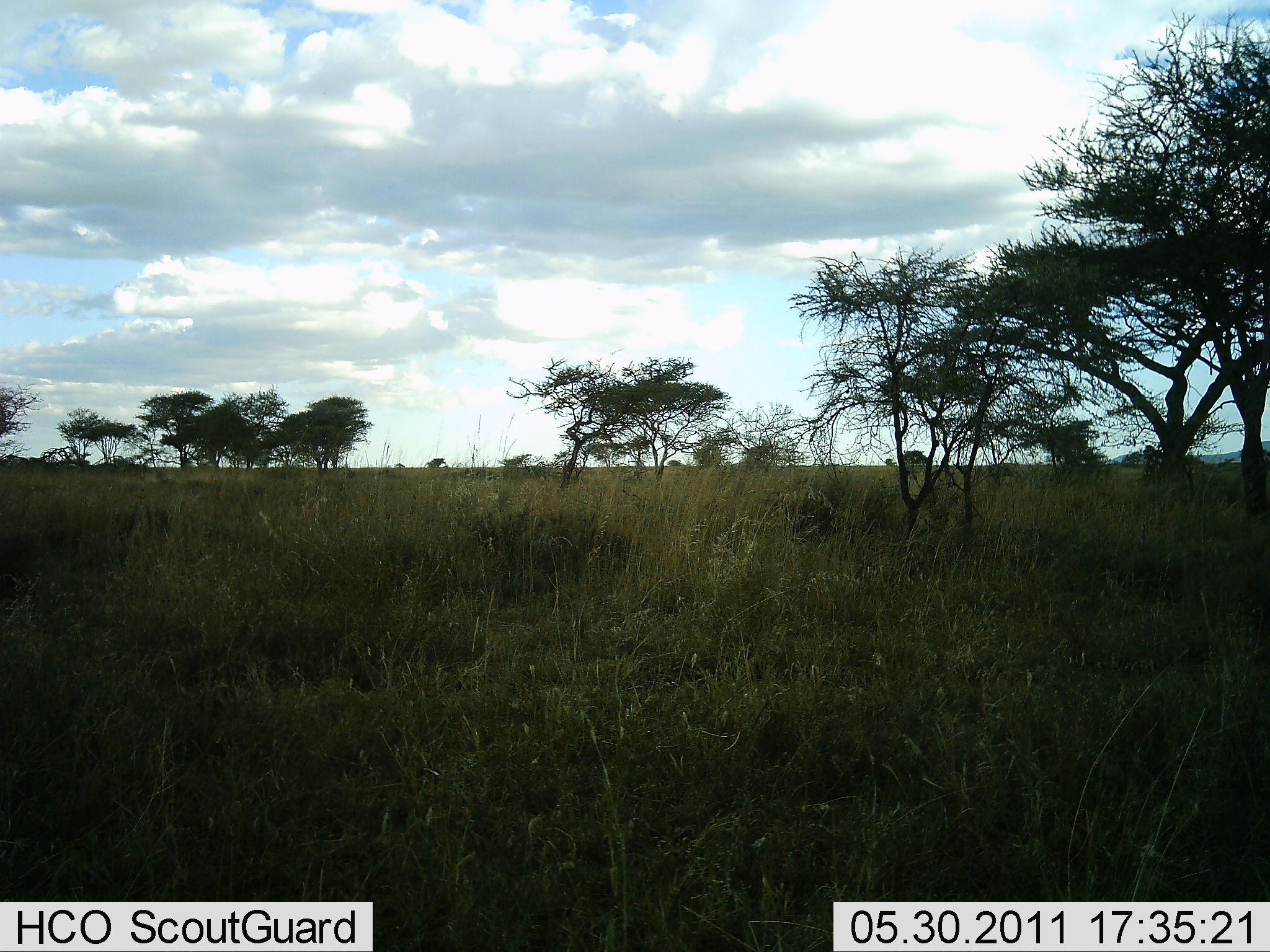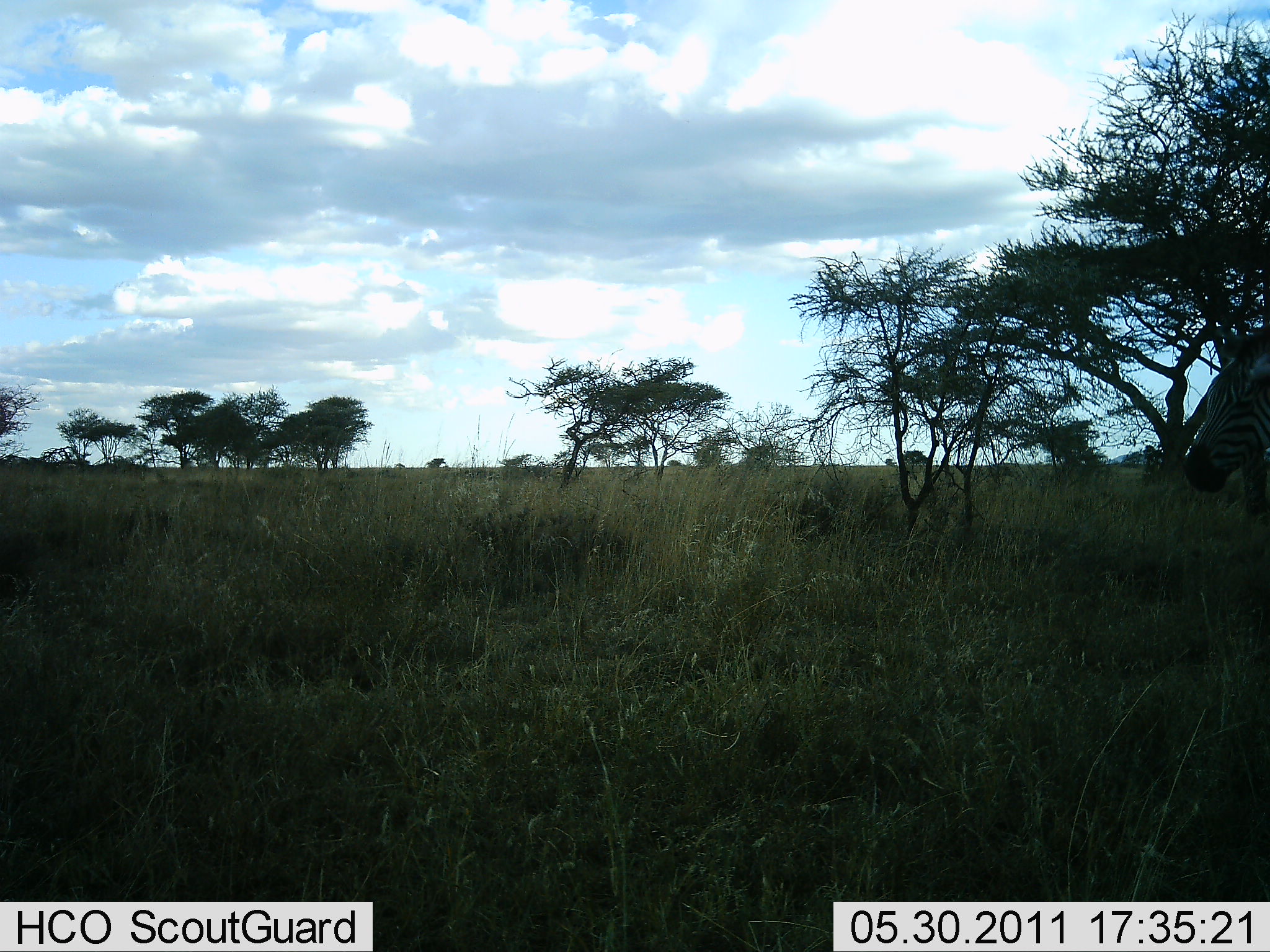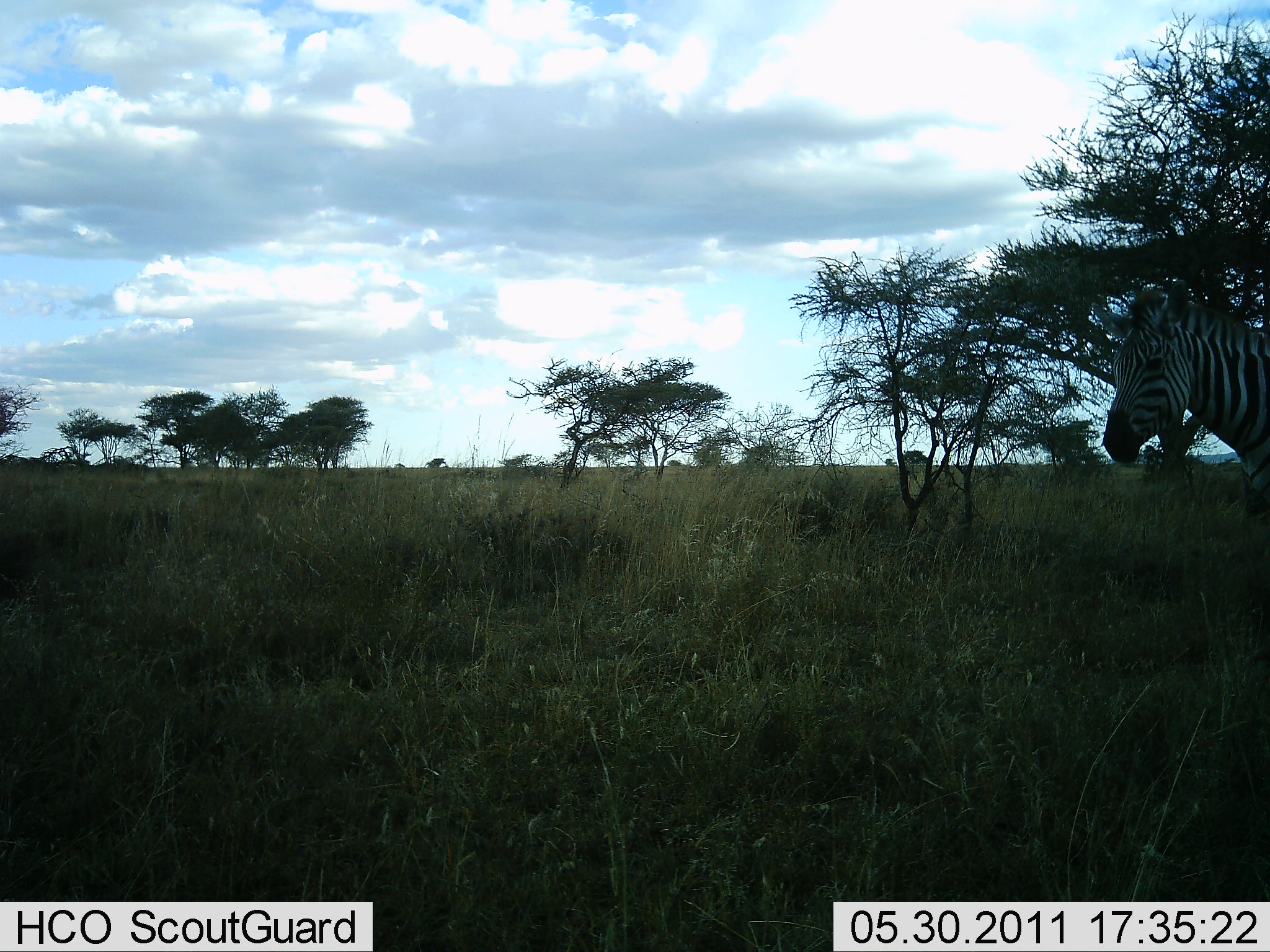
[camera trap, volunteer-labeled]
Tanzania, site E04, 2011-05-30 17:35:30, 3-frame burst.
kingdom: Animalia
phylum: Chordata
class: Mammalia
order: Perissodactyla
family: Equidae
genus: Equus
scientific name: Equus quagga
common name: plains zebra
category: zebra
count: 1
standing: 17%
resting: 0%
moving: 83%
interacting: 0%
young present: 0%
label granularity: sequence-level